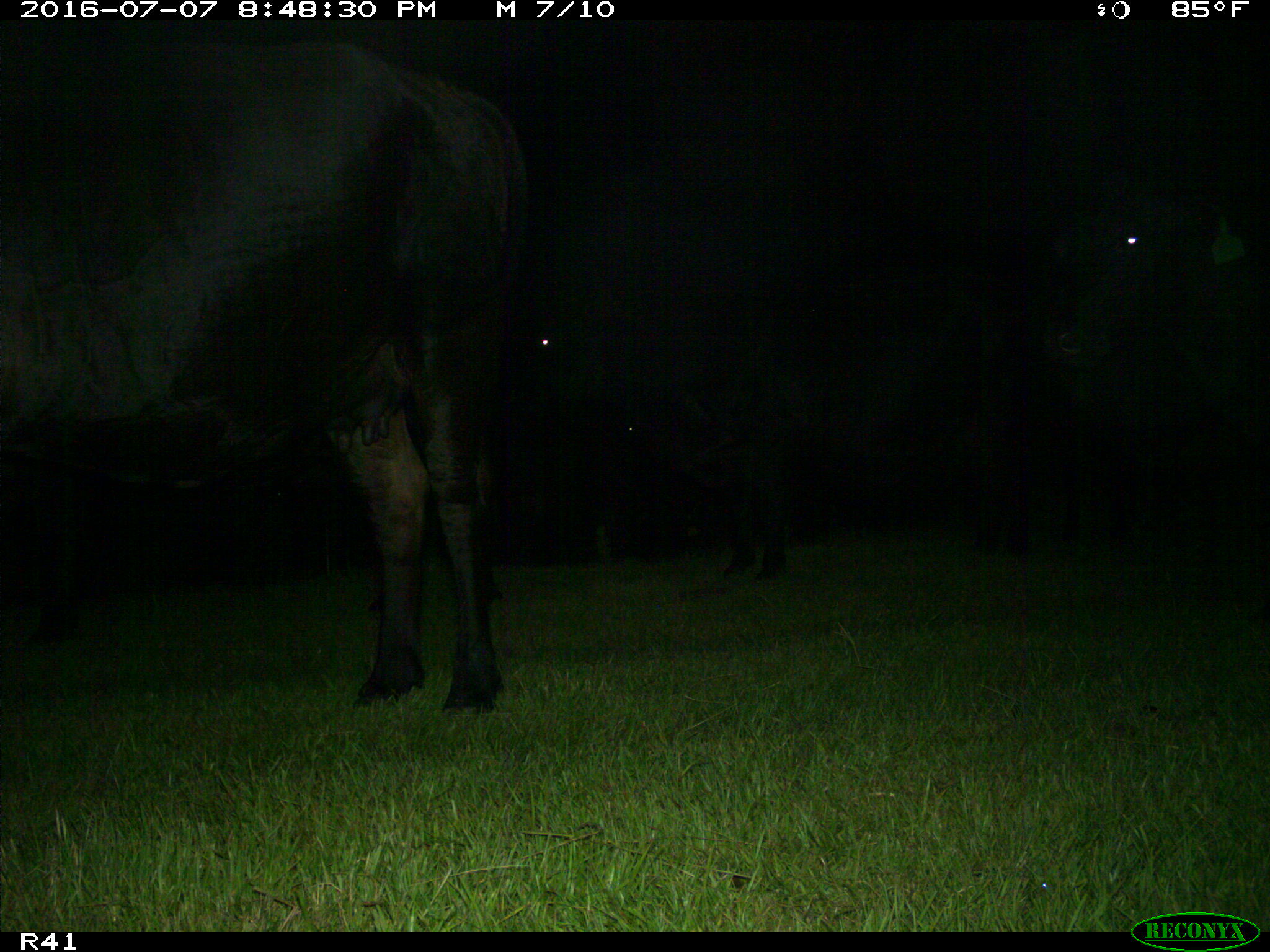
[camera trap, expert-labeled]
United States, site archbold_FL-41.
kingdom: Animalia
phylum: Chordata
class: Mammalia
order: Artiodactyla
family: Bovidae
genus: Bos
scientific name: Bos taurus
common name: domestic cow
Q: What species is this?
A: Bos taurus (domestic cow).